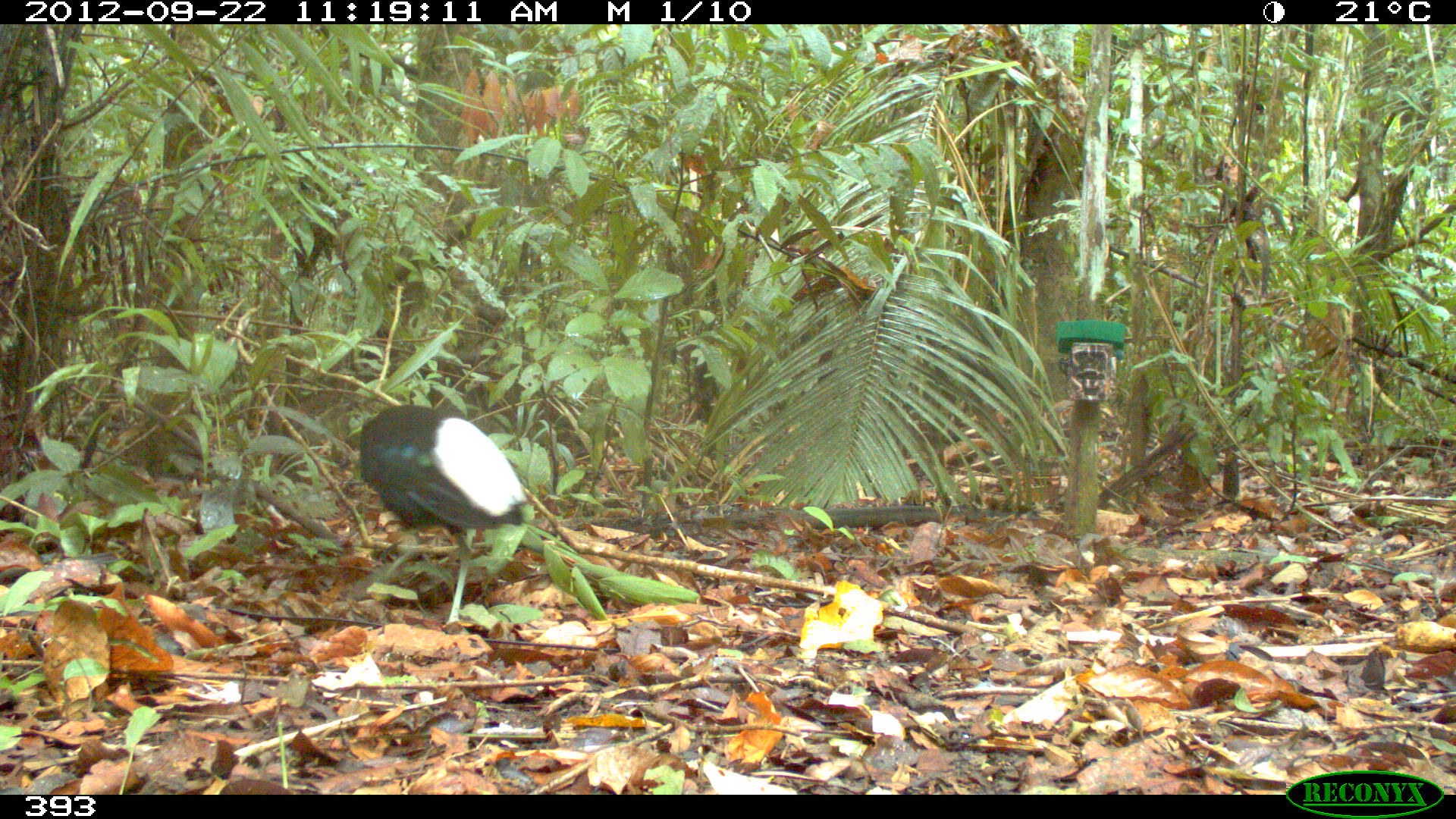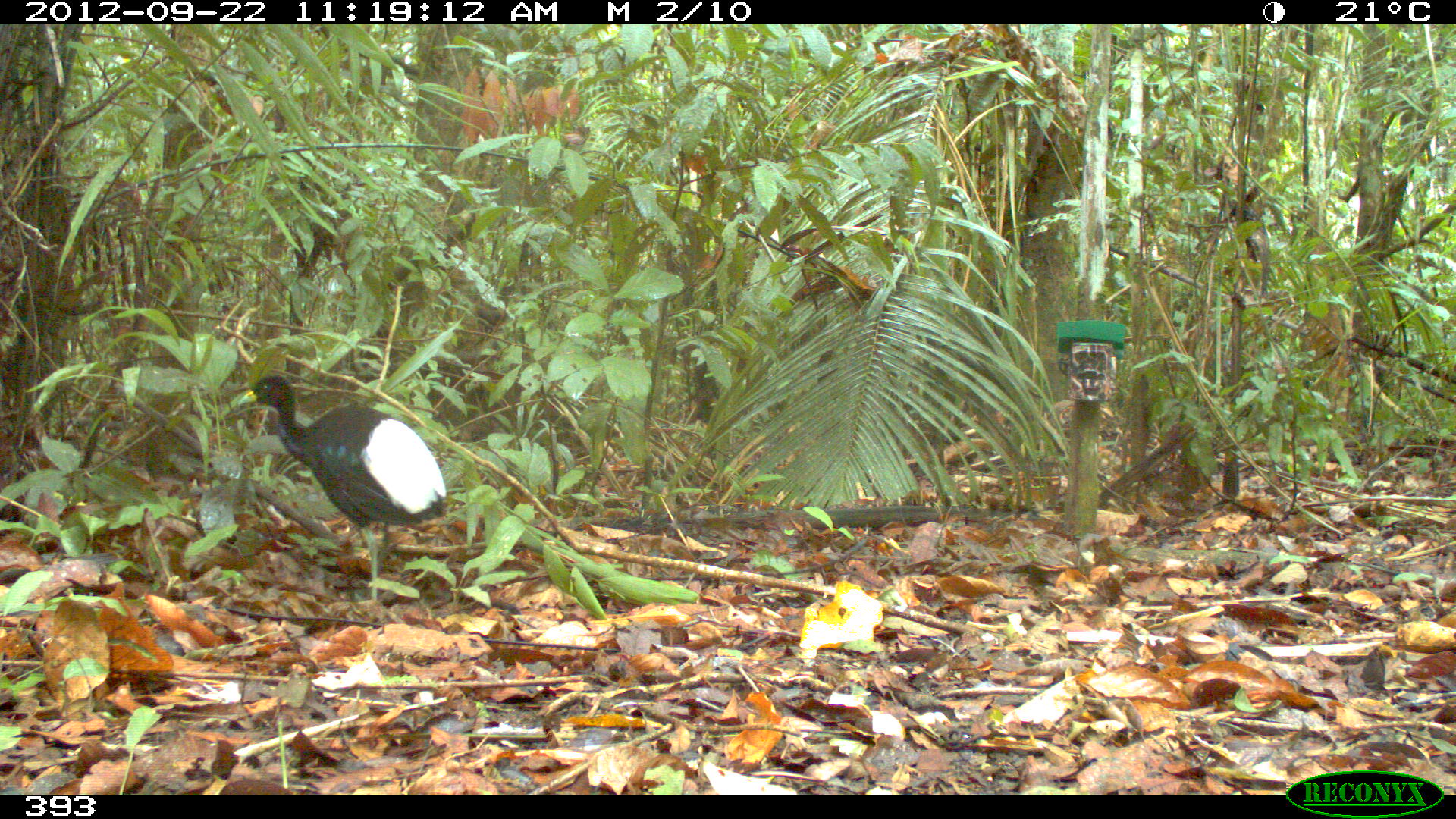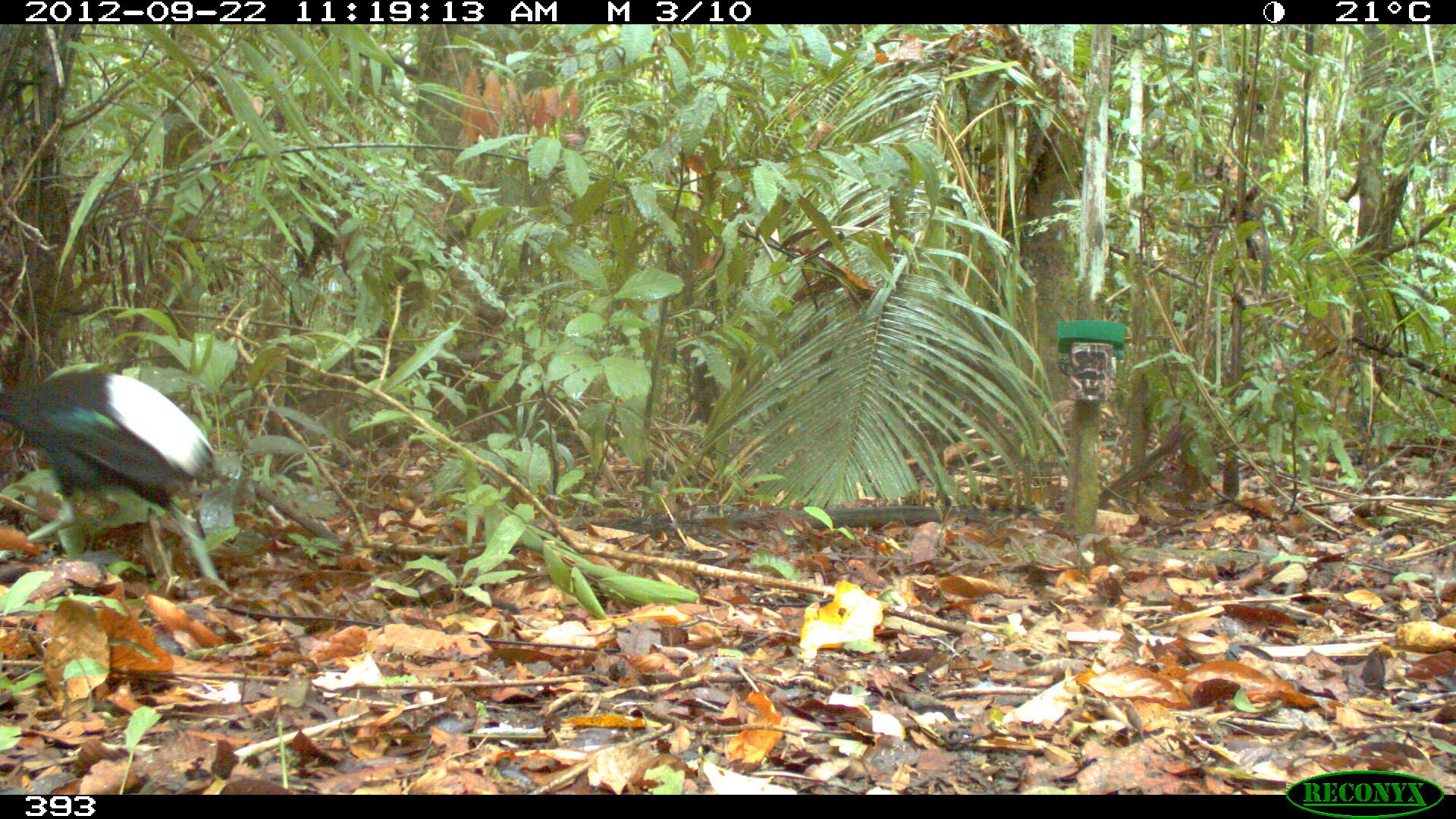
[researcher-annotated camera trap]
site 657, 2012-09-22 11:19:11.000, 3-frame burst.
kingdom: Animalia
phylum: Chordata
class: Aves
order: Gruiformes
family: Psophiidae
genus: Psophia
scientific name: Psophia leucoptera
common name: pale-winged trumpeter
Psophia leucoptera (pale-winged trumpeter).